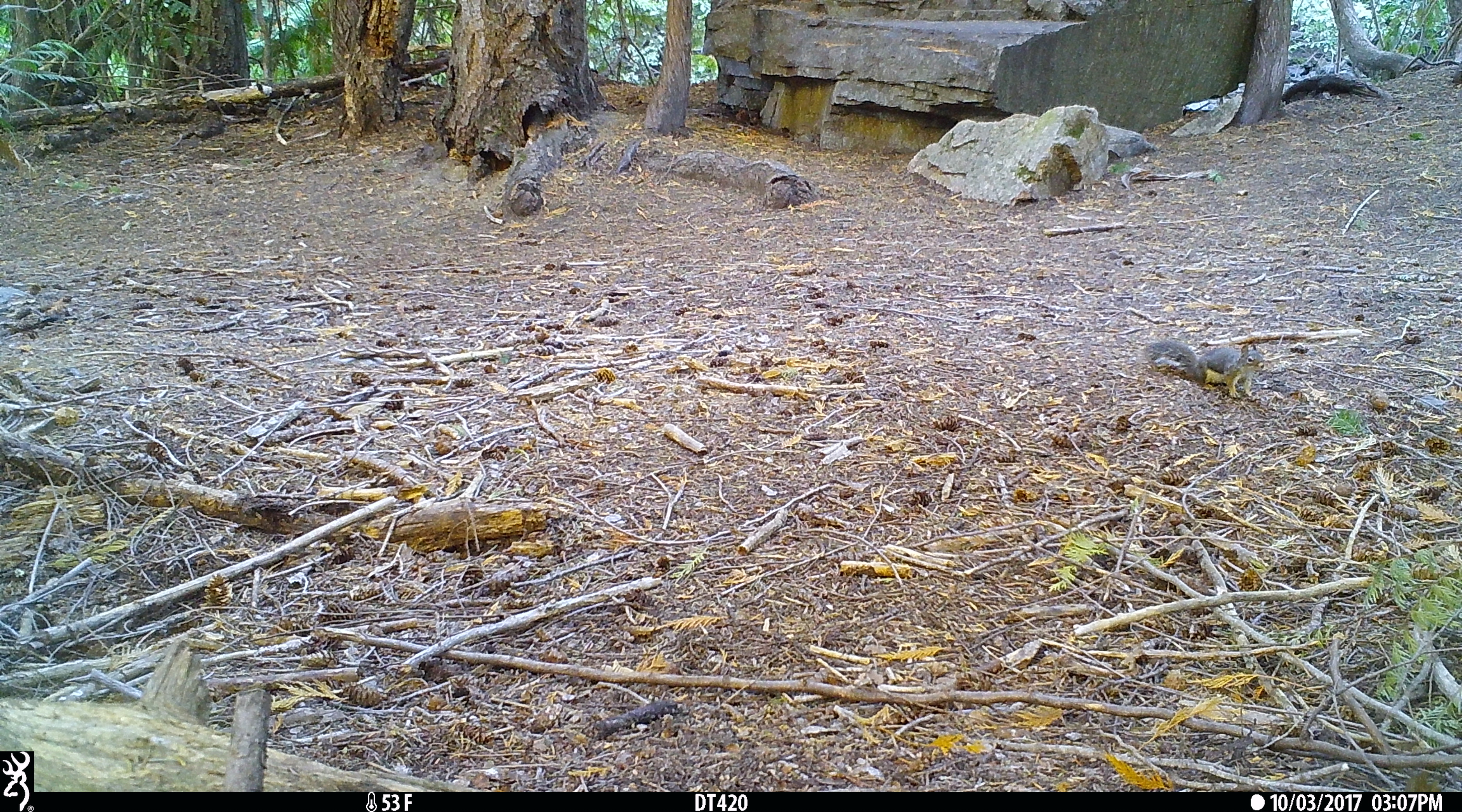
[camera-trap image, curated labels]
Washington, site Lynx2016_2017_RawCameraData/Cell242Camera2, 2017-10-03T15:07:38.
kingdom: Animalia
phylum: Chordata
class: Mammalia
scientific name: Mammalia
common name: small mammal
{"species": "small mammal (Mammalia)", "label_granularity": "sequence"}